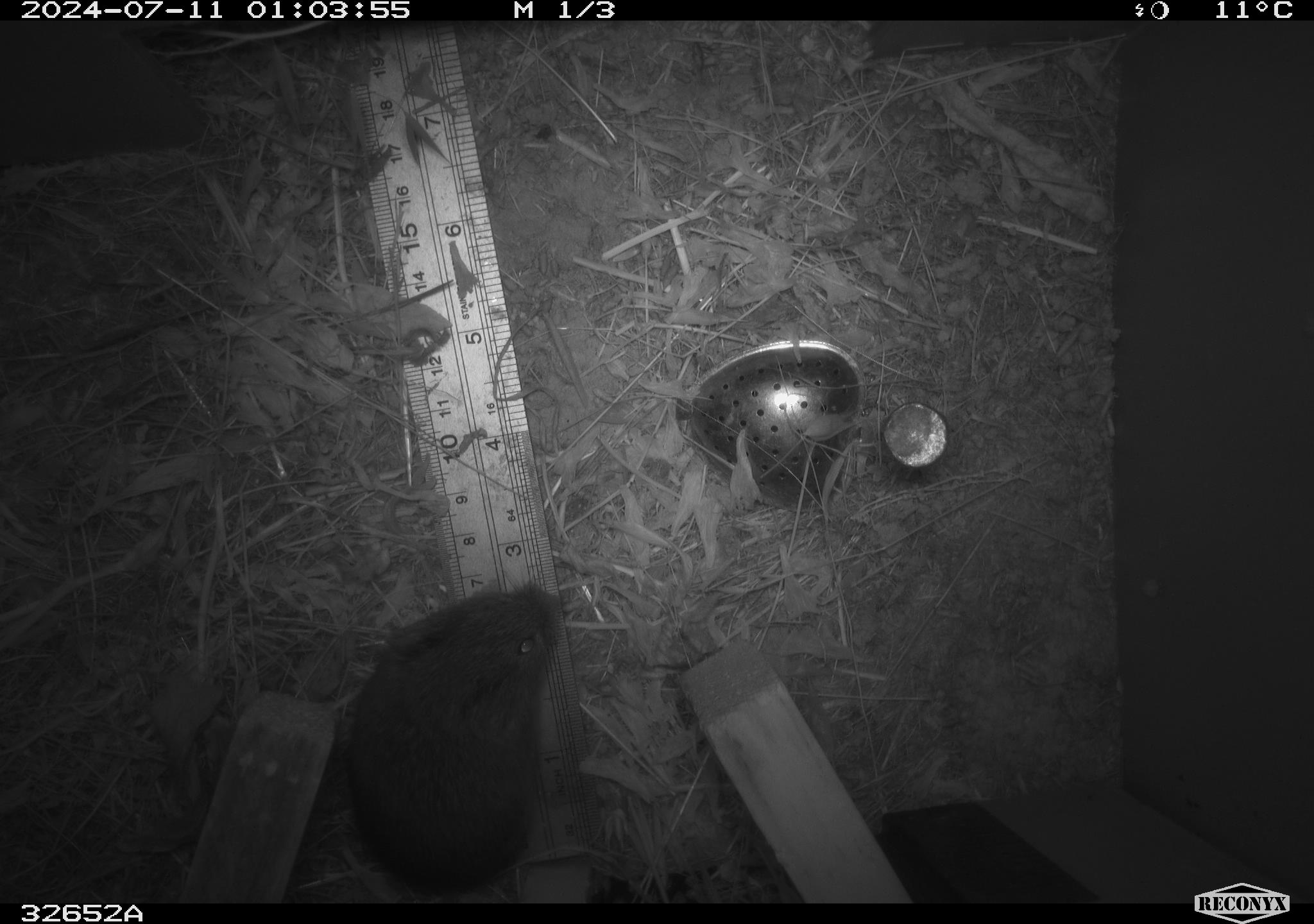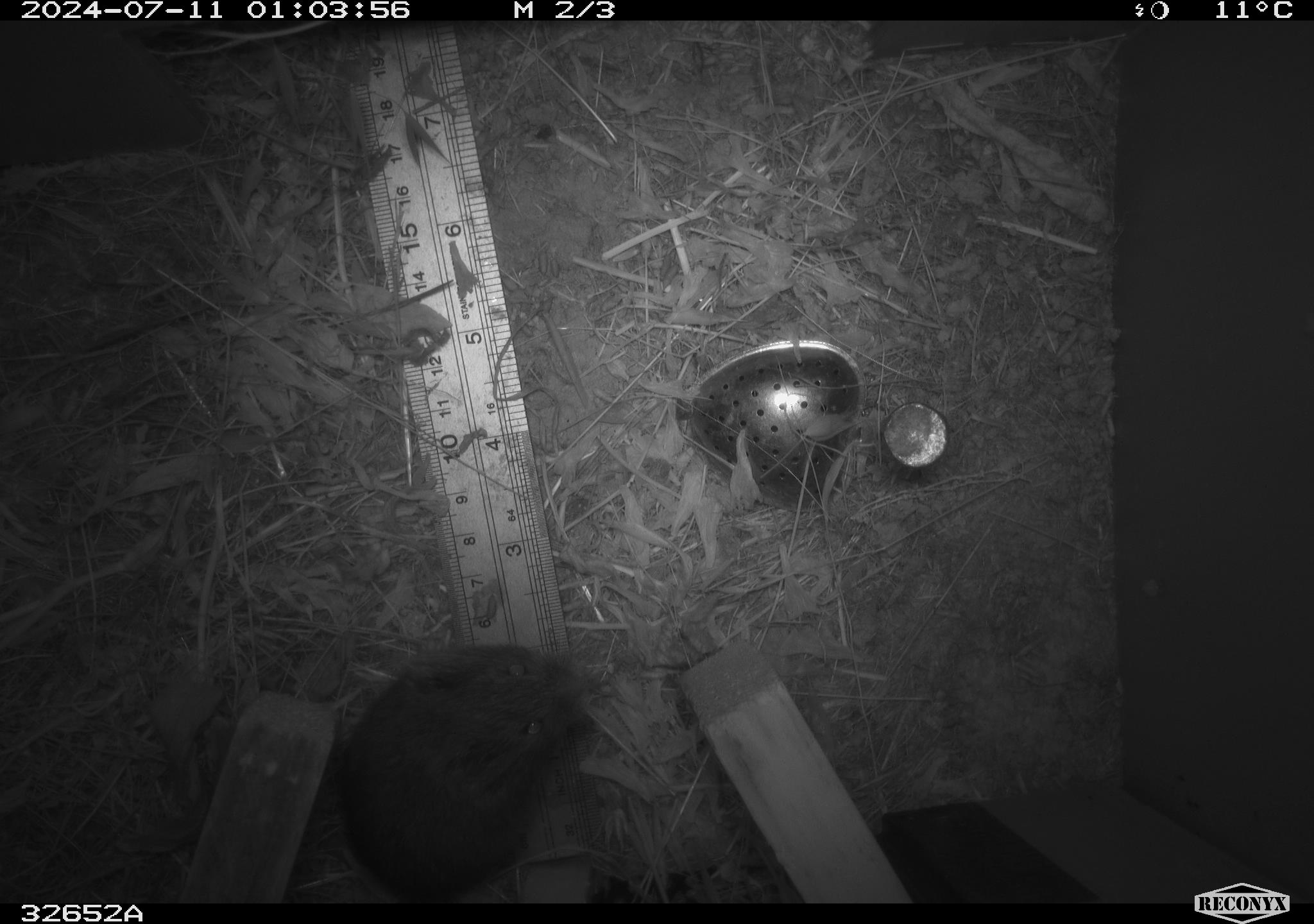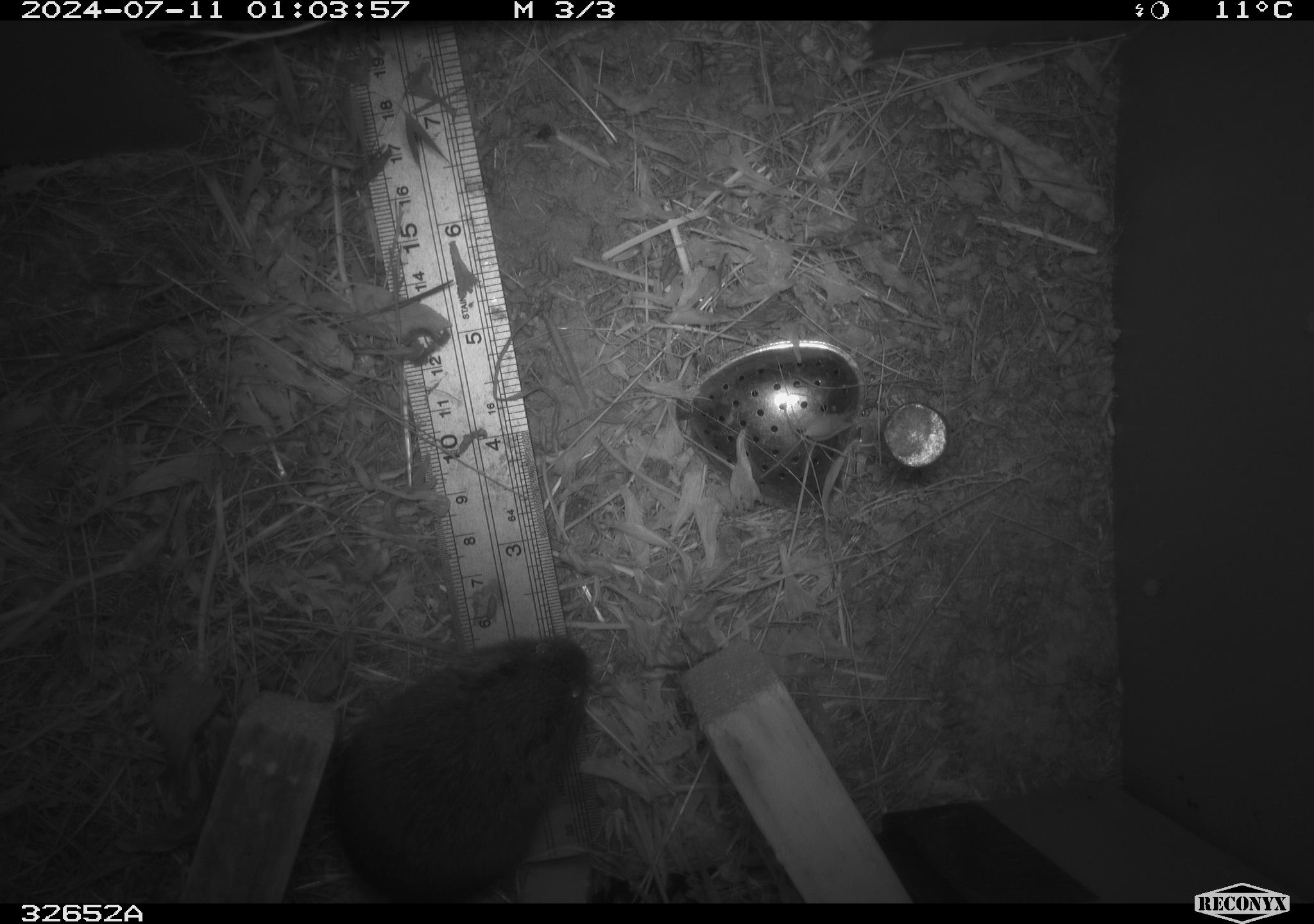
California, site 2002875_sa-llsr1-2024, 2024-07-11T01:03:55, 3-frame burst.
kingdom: Animalia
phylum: Chordata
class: Mammalia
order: Rodentia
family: Cricetidae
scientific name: Arvicolinae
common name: voles, lemmings, and muskrats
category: arvicolinae subfamily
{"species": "arvicolinae subfamily (voles, lemmings, and muskrats) (Arvicolinae)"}